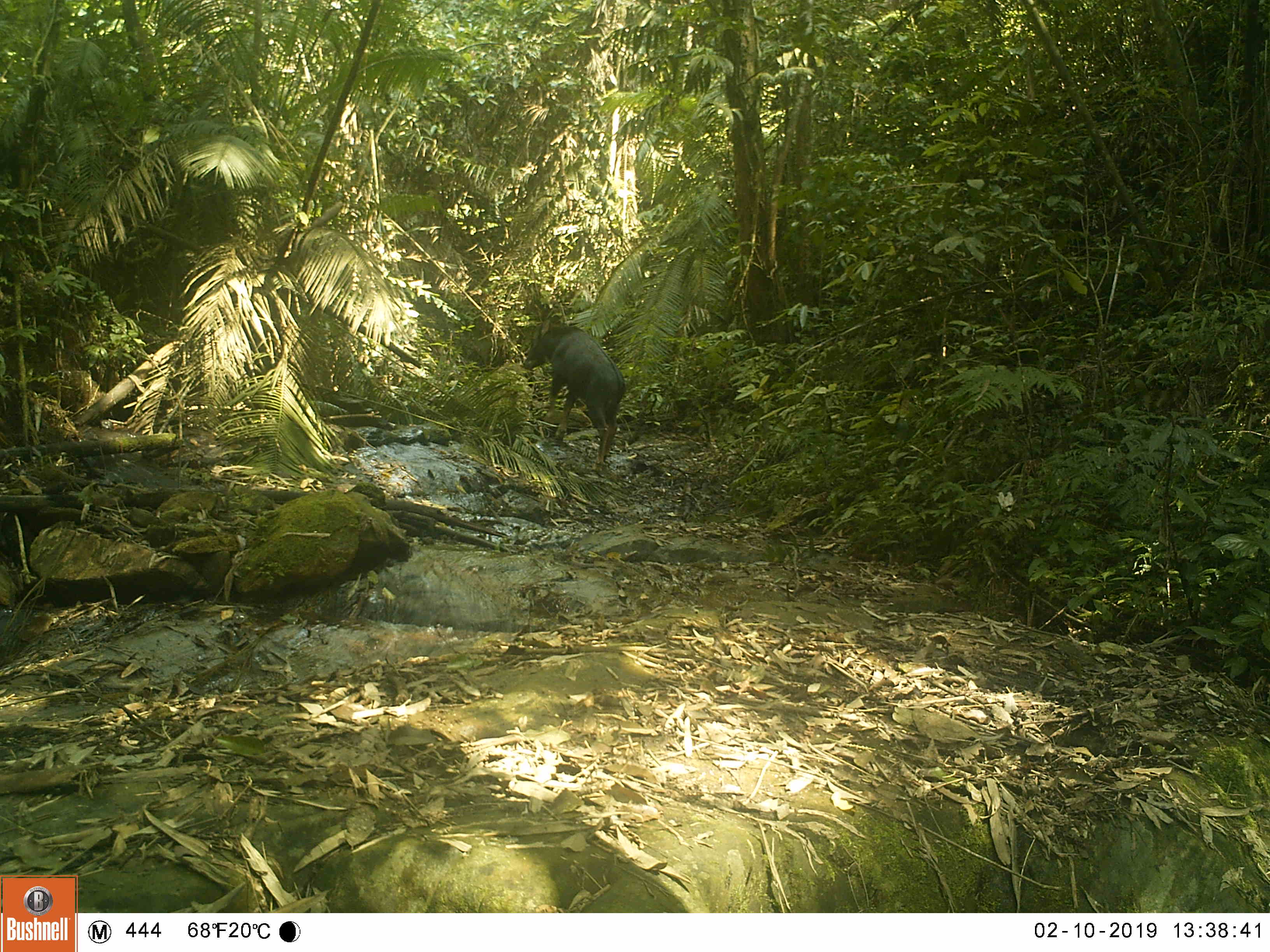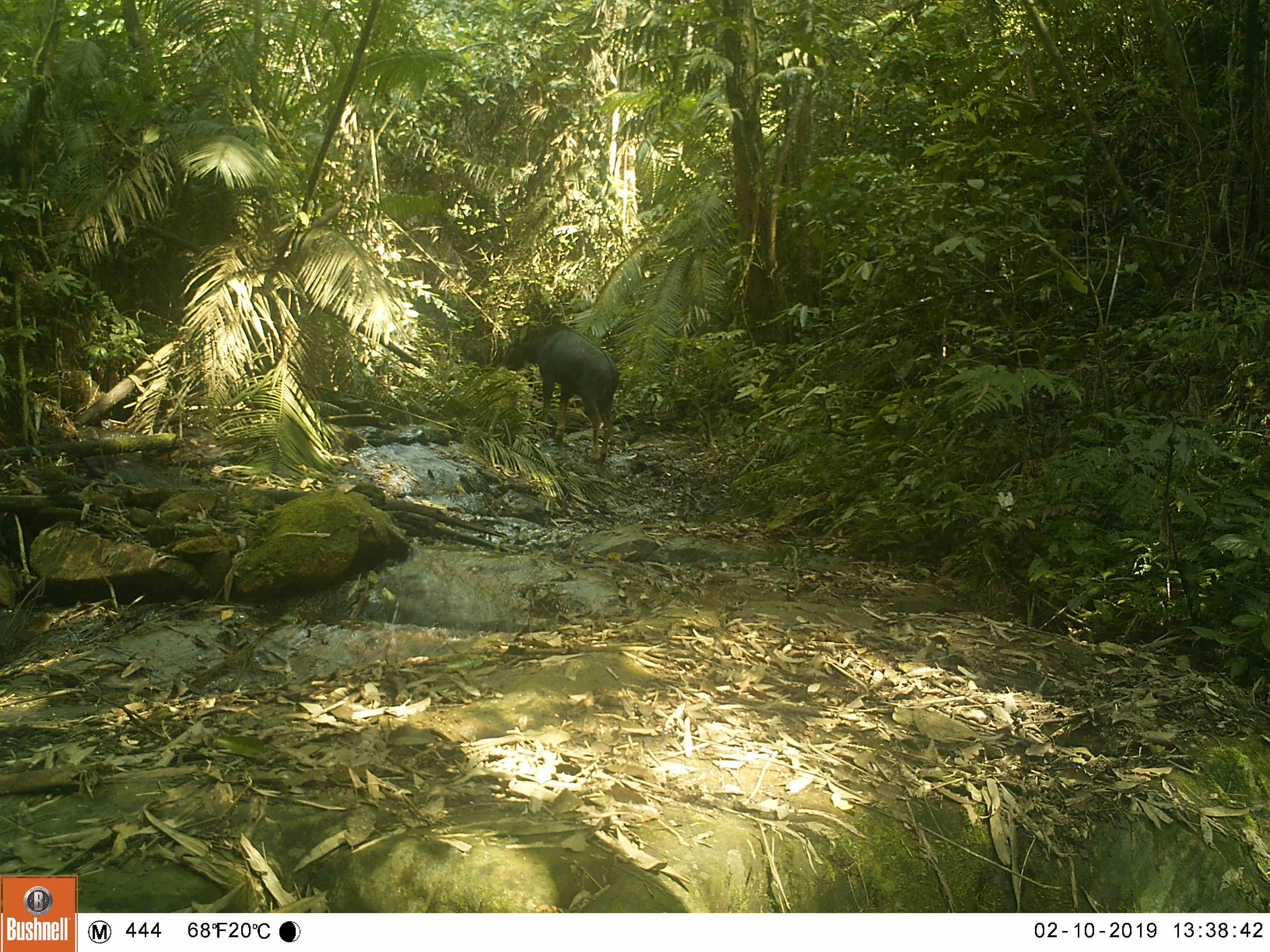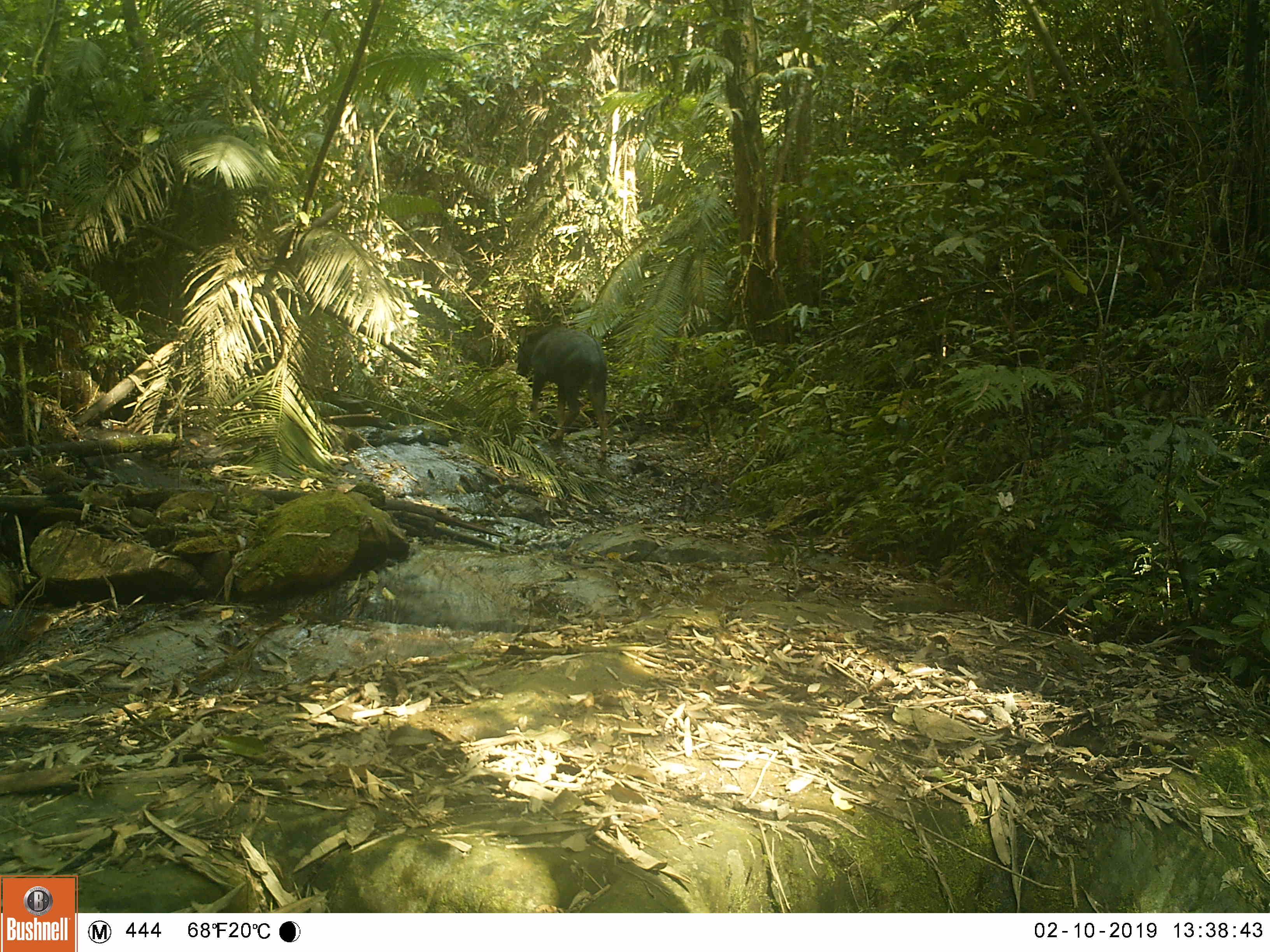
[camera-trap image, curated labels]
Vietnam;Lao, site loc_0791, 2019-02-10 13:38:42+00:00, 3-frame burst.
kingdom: Animalia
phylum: Chordata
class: Mammalia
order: Artiodactyla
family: Bovidae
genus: Capricornis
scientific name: Capricornis sumatraensis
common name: chinese serow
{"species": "chinese serow (Capricornis sumatraensis)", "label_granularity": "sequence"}